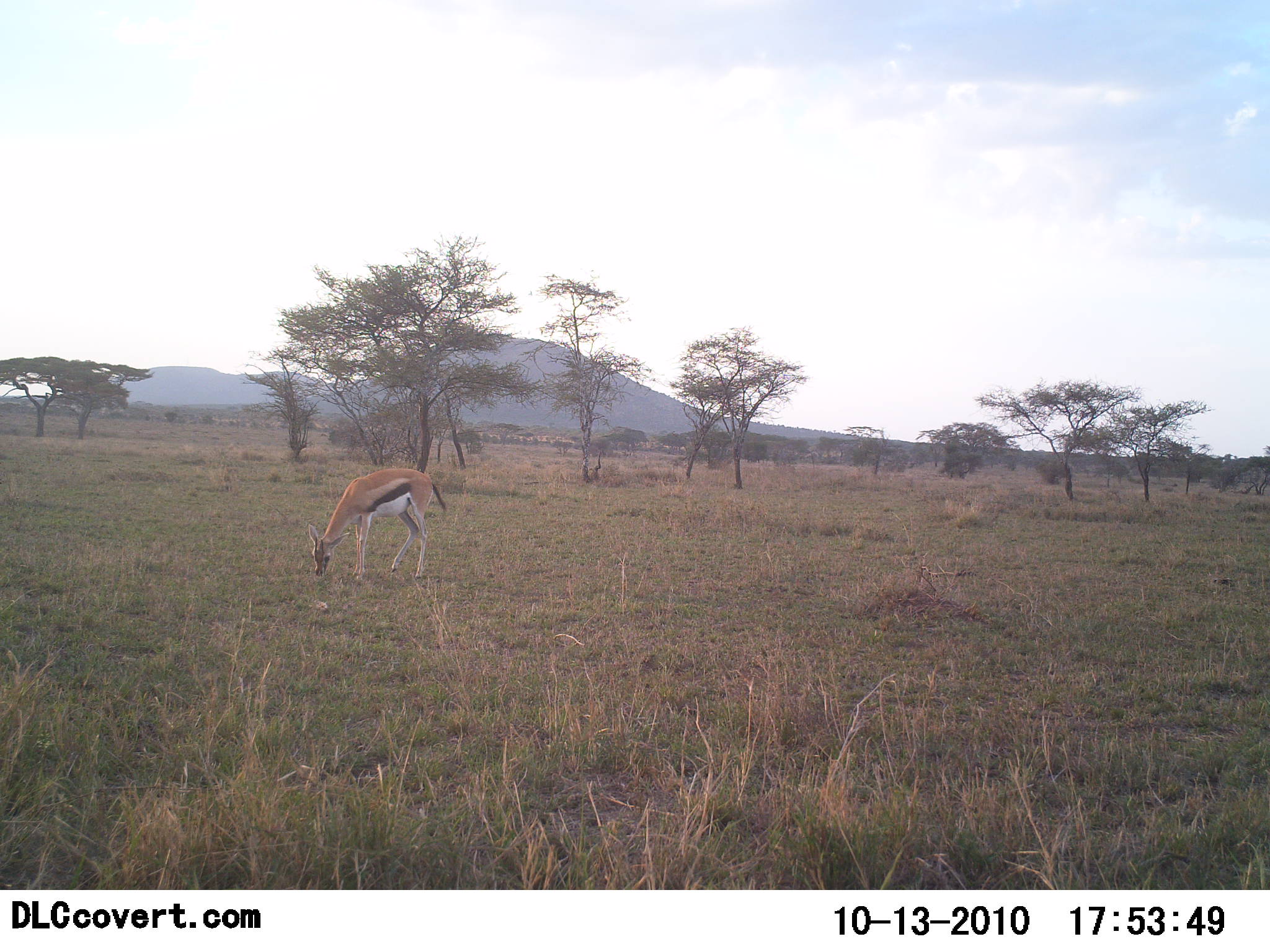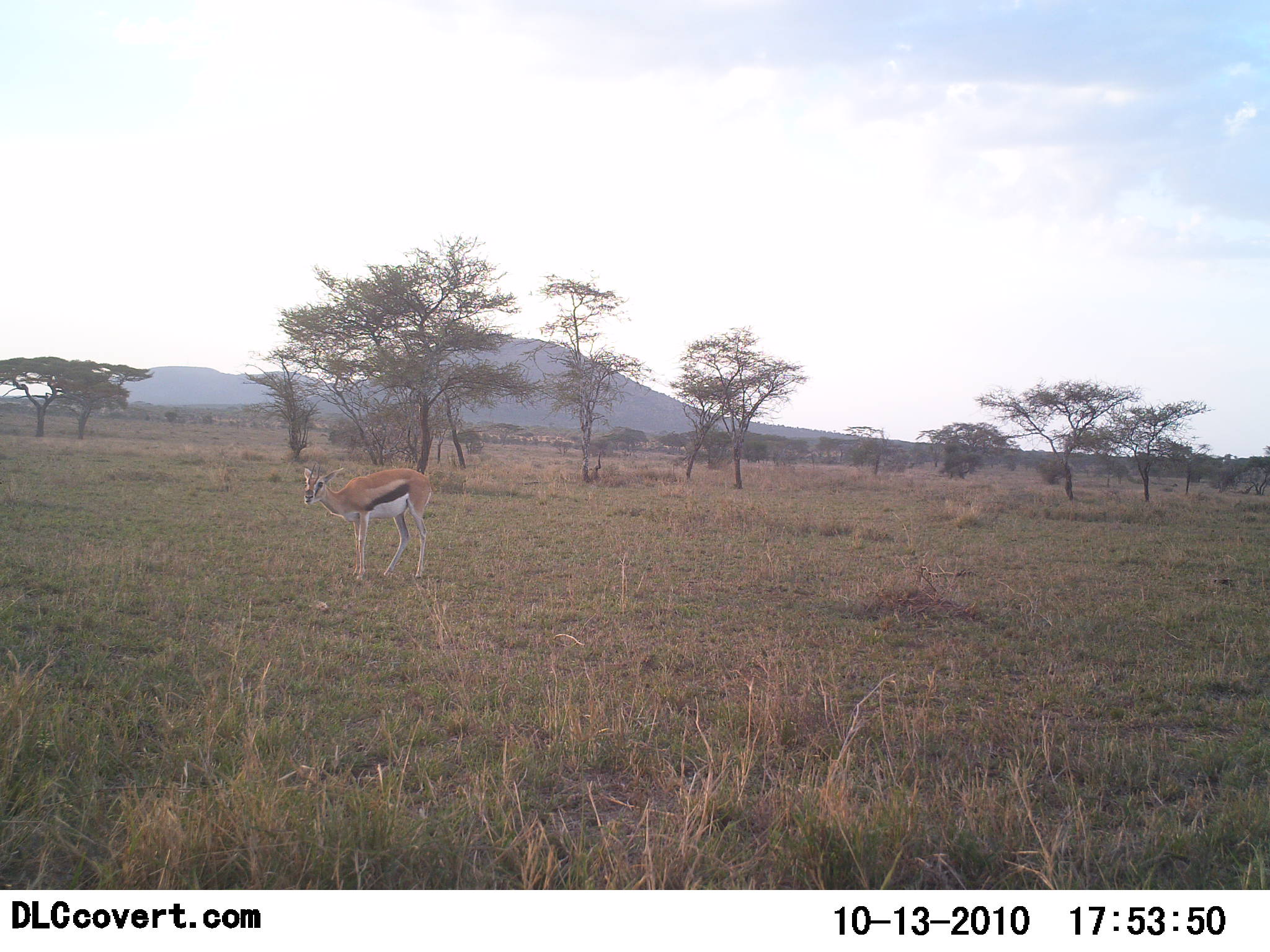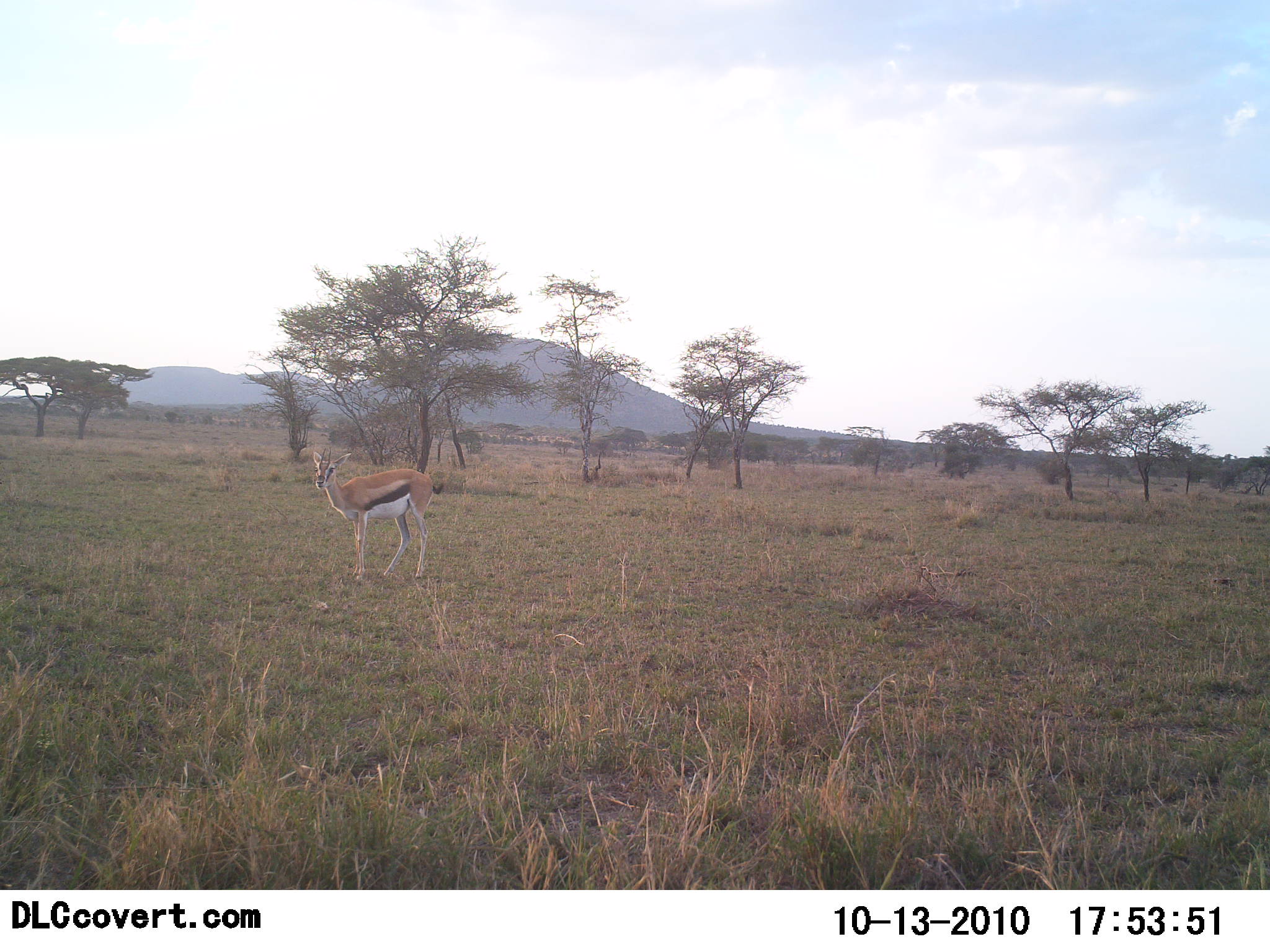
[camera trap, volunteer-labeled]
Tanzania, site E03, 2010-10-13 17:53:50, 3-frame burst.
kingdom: Animalia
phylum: Chordata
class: Mammalia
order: Artiodactyla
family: Bovidae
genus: Eudorcas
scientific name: Eudorcas thomsonii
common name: thomson's gazelle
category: gazellethomsons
Gazellethomsons (thomson's gazelle) (Eudorcas thomsonii), count 1. Behavior (volunteer vote fractions): standing 47%, resting 0%, moving 0%, interacting 0%. Young present (vote fraction): 0%. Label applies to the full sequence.